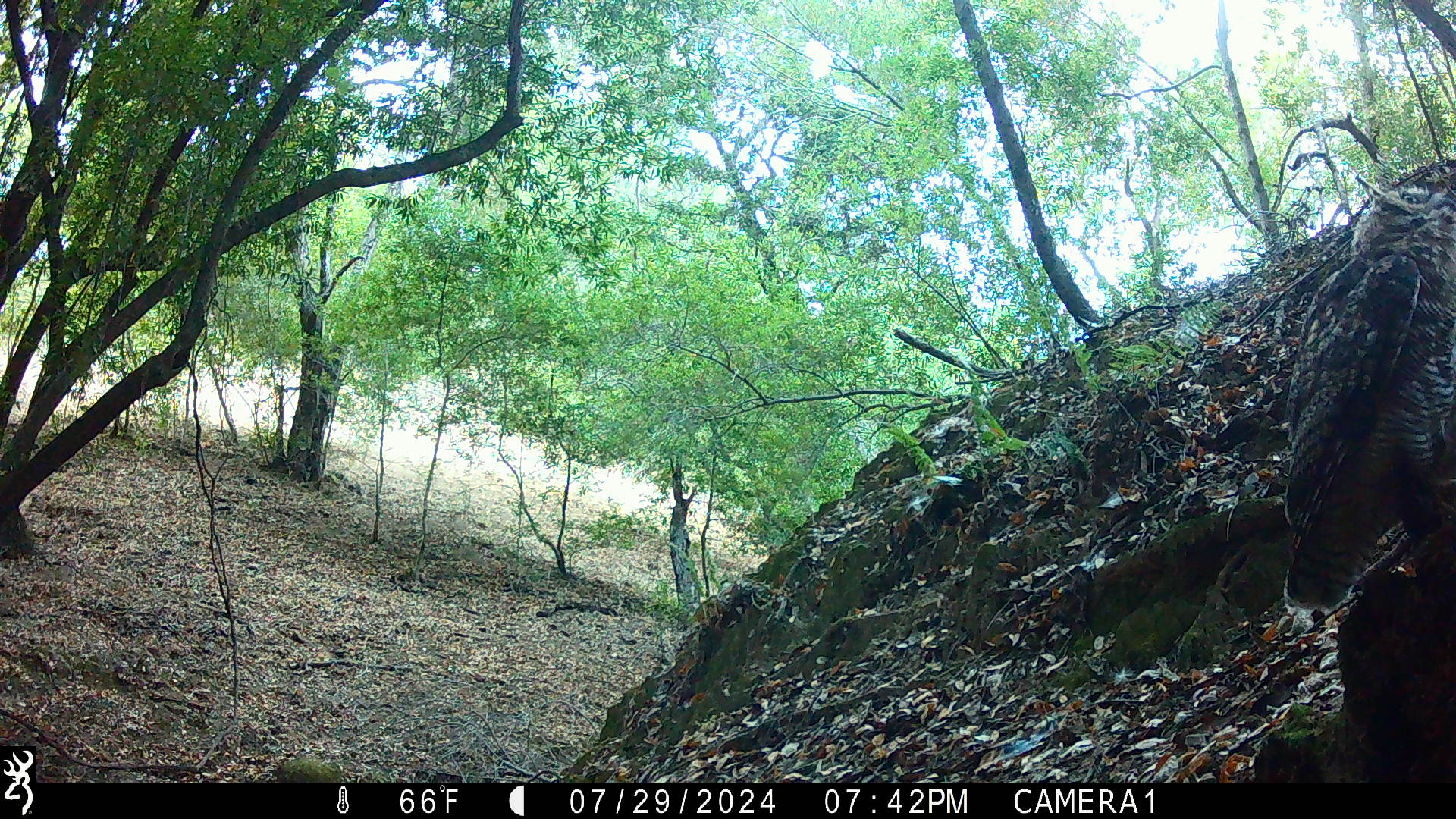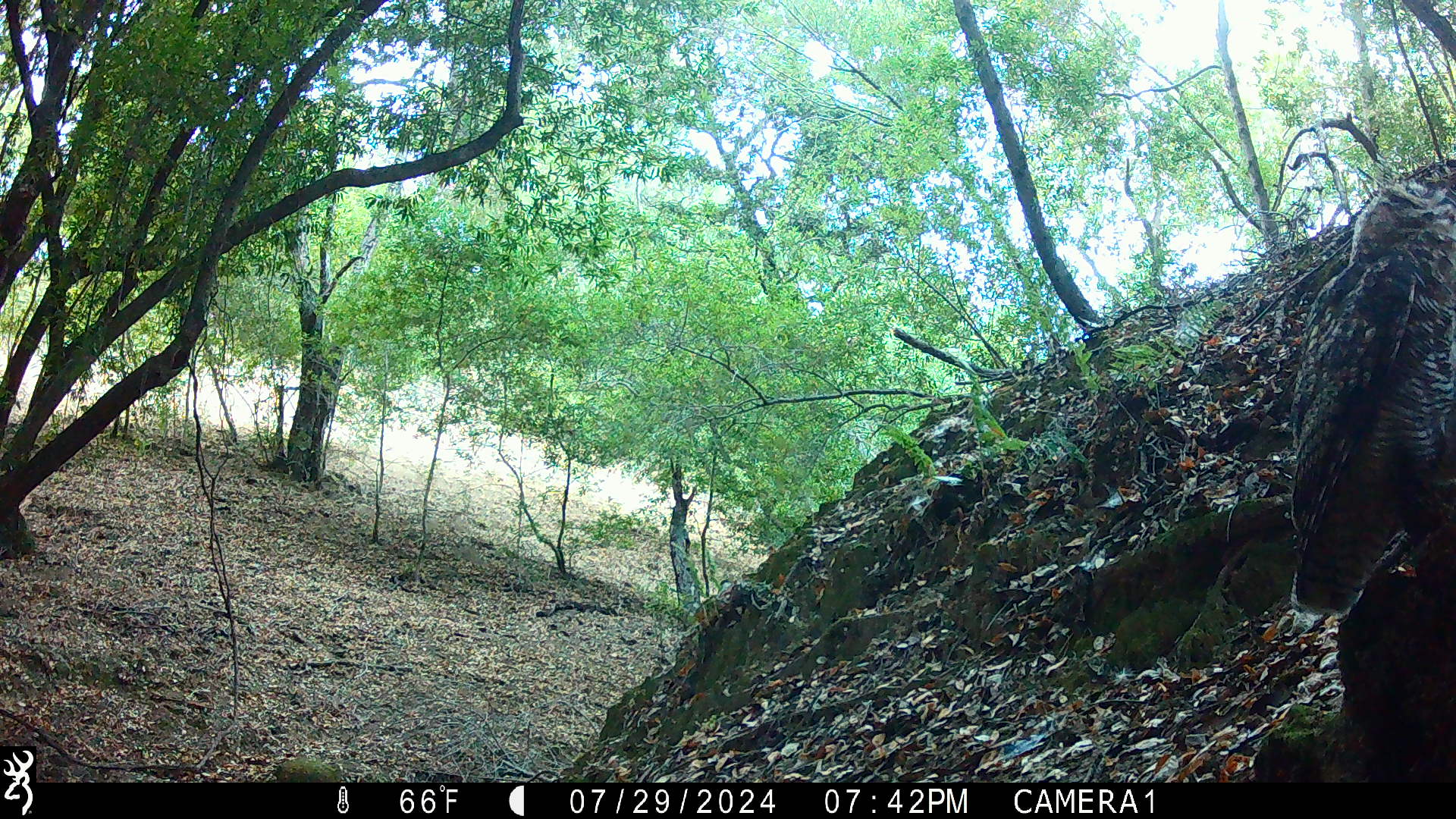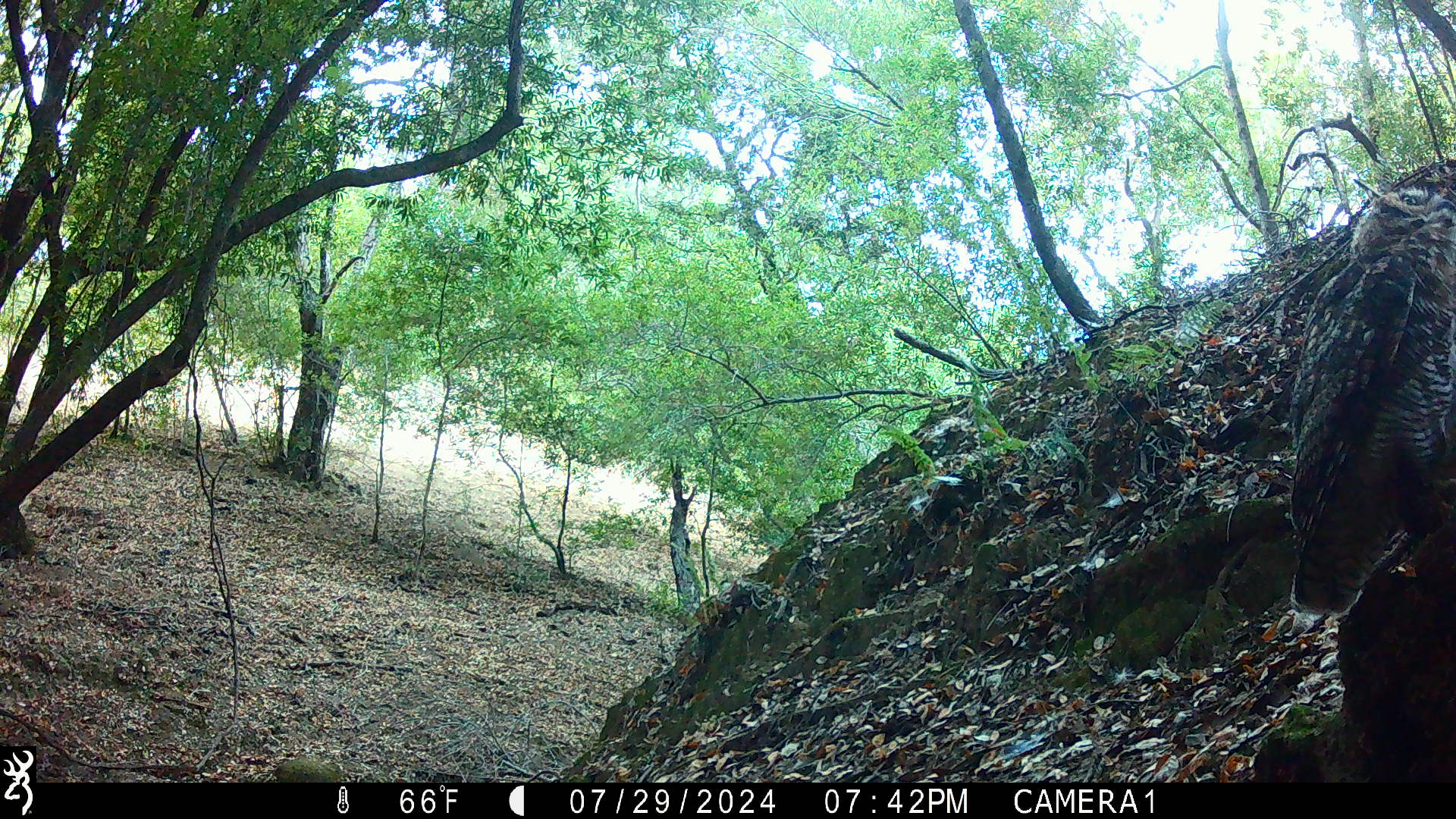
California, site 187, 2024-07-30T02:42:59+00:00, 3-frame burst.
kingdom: Animalia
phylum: Chordata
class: Aves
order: Strigiformes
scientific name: Strigiformes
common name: owl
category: unknown owl